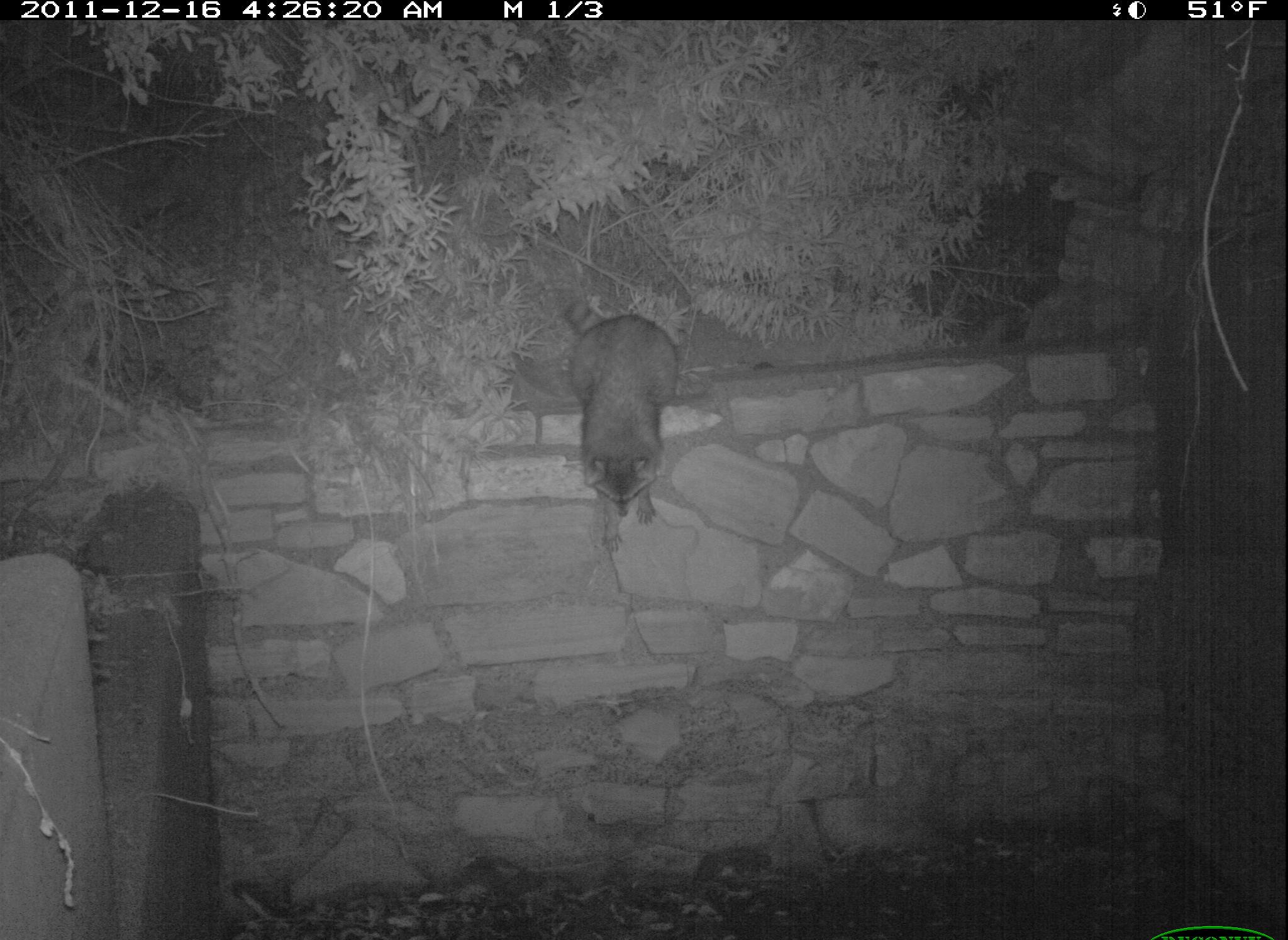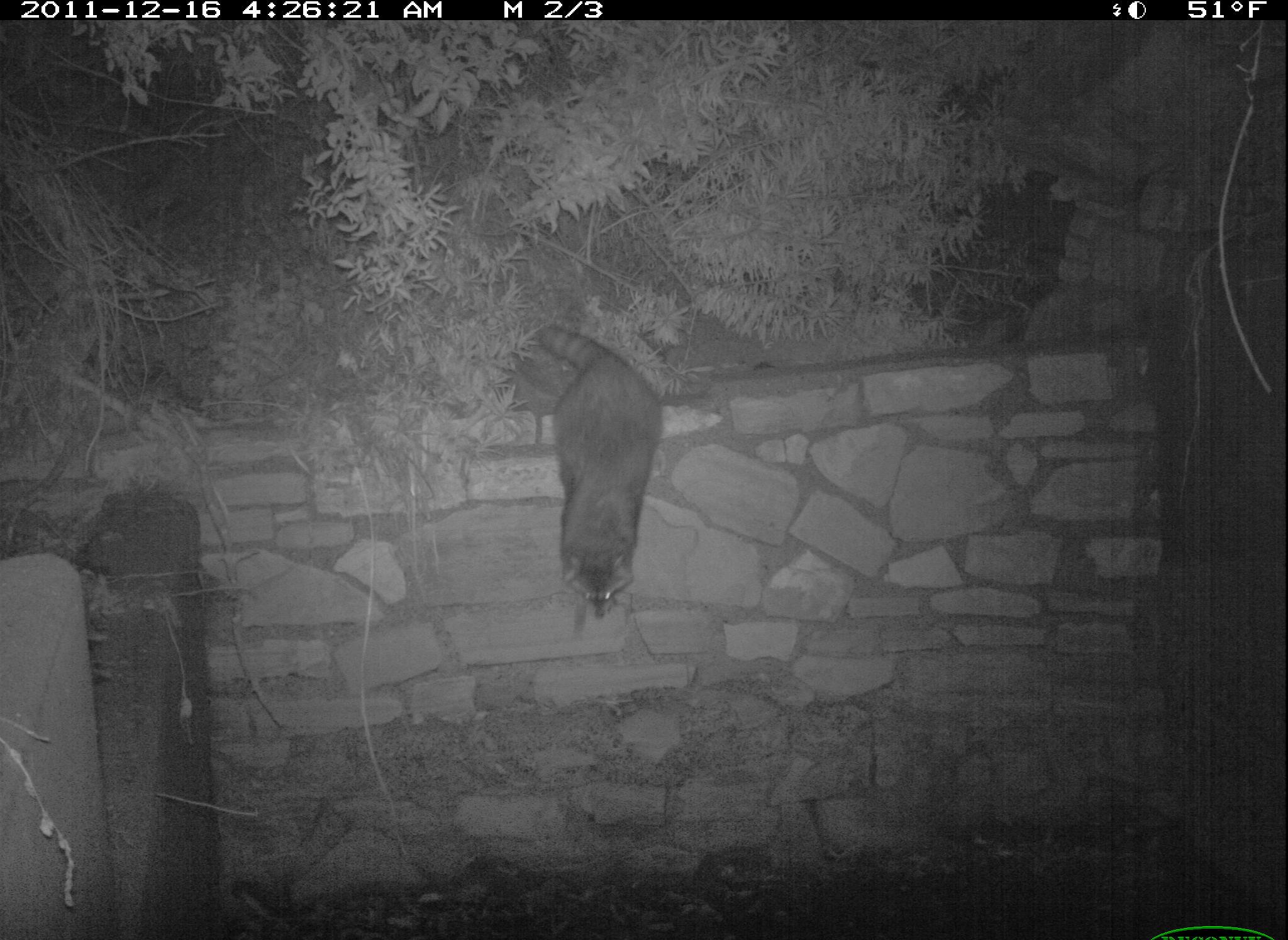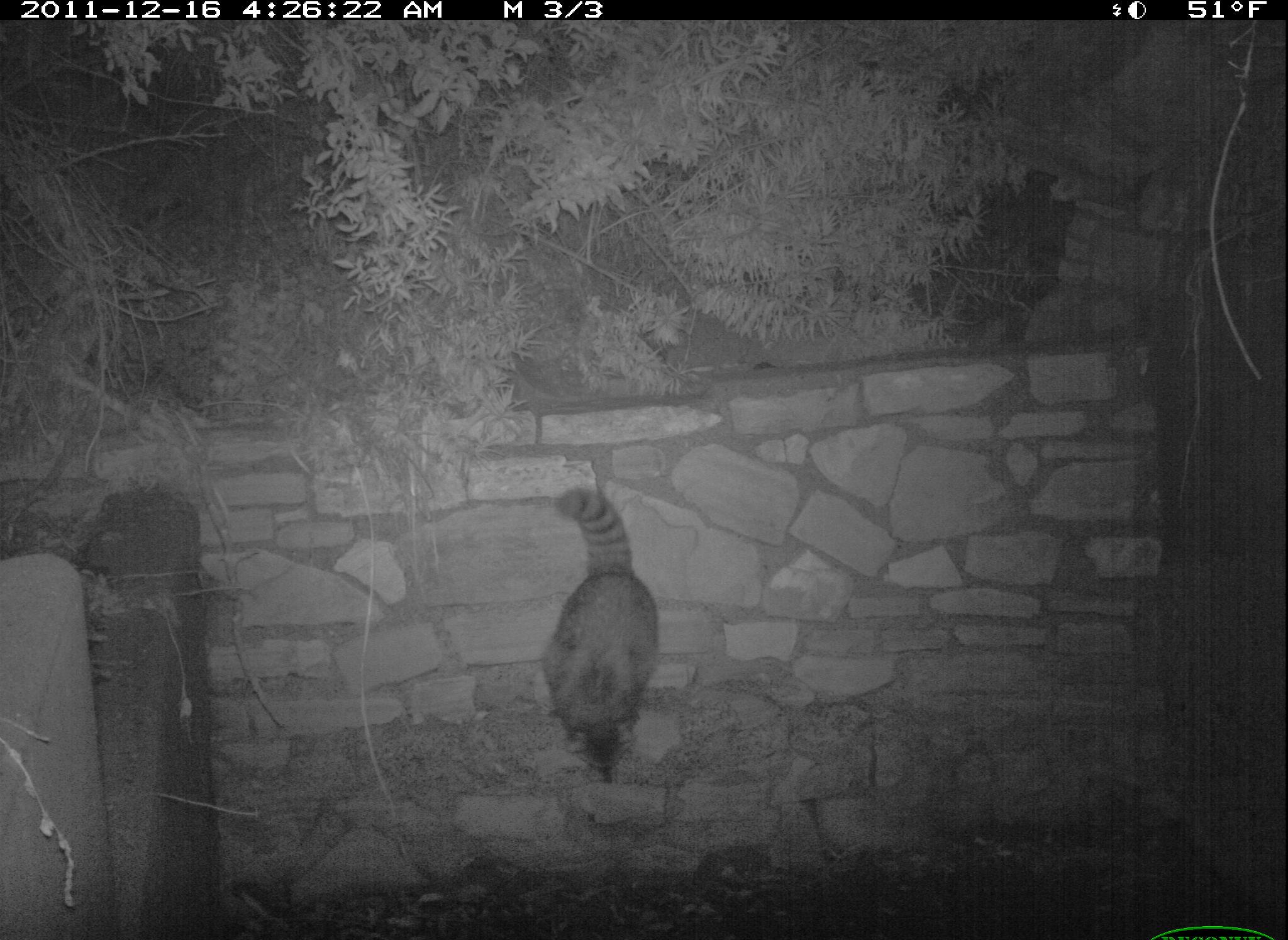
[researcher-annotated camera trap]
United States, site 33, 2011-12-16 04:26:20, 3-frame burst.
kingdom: Animalia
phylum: Chordata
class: Mammalia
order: Carnivora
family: Procyonidae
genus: Procyon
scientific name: Procyon lotor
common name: raccoon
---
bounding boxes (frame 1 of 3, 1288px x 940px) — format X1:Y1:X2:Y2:
raccoon: 551:282:691:527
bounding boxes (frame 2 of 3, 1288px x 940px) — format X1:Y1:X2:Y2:
raccoon: 526:306:676:641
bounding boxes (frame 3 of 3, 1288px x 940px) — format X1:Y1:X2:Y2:
raccoon: 530:469:665:792